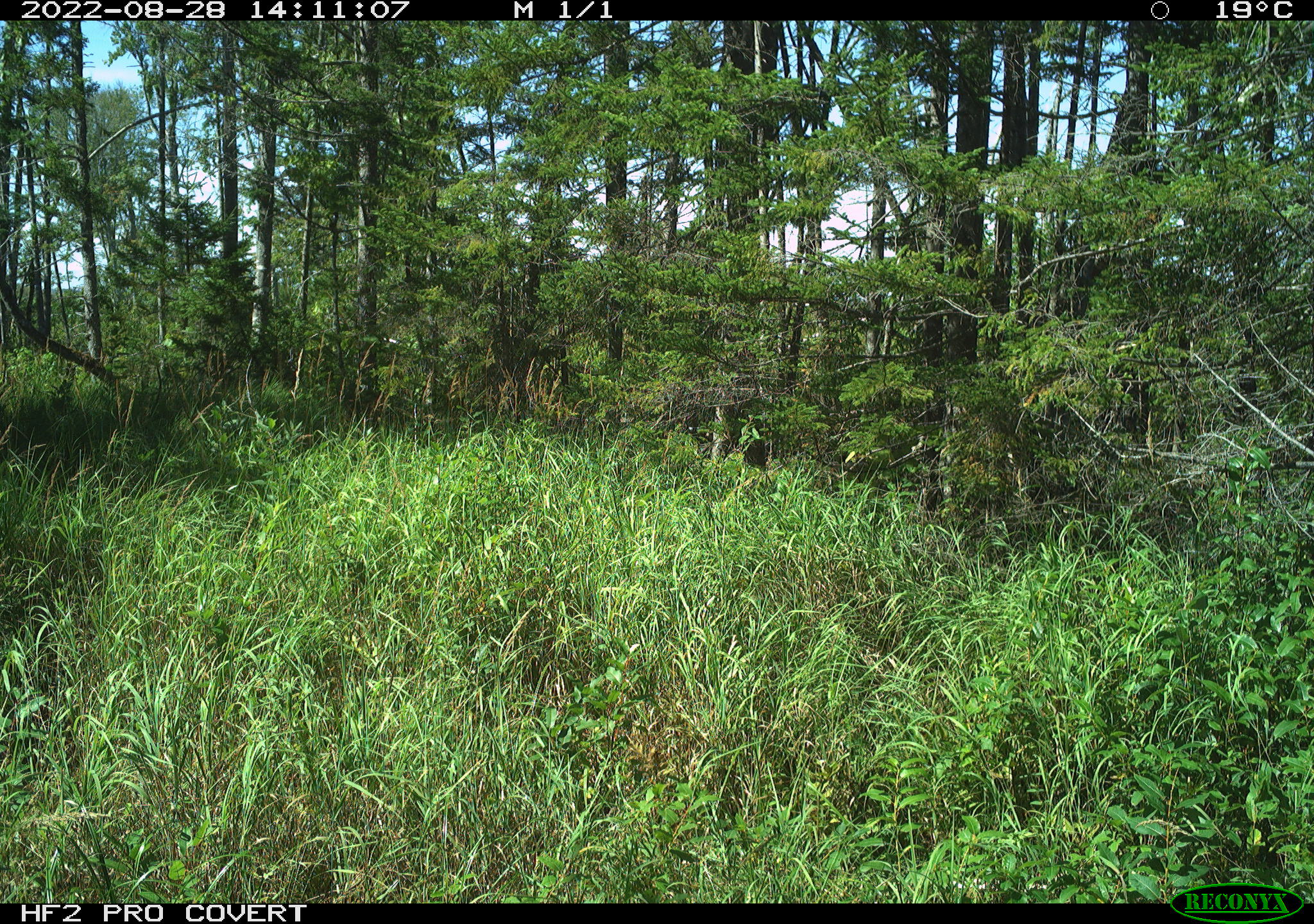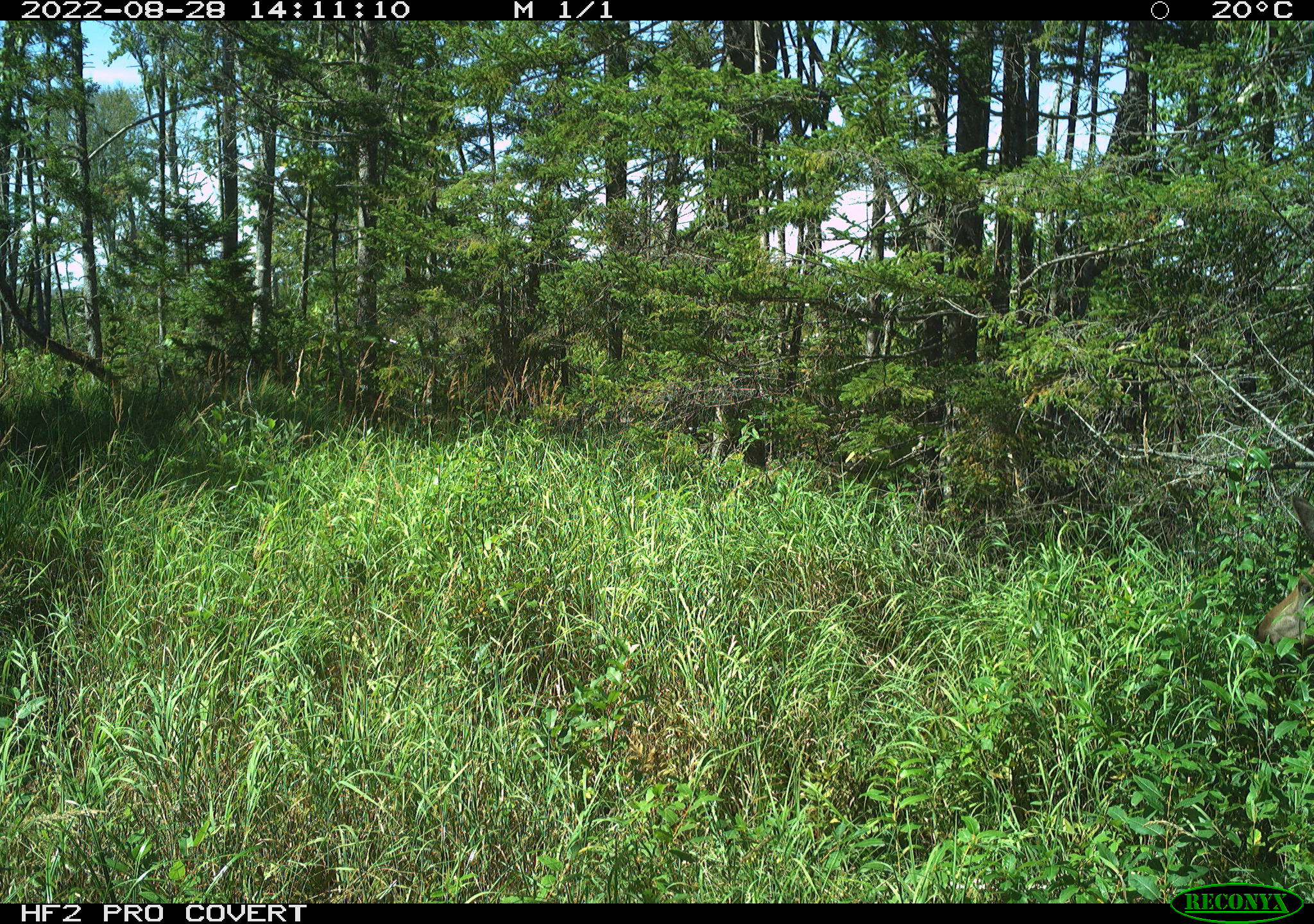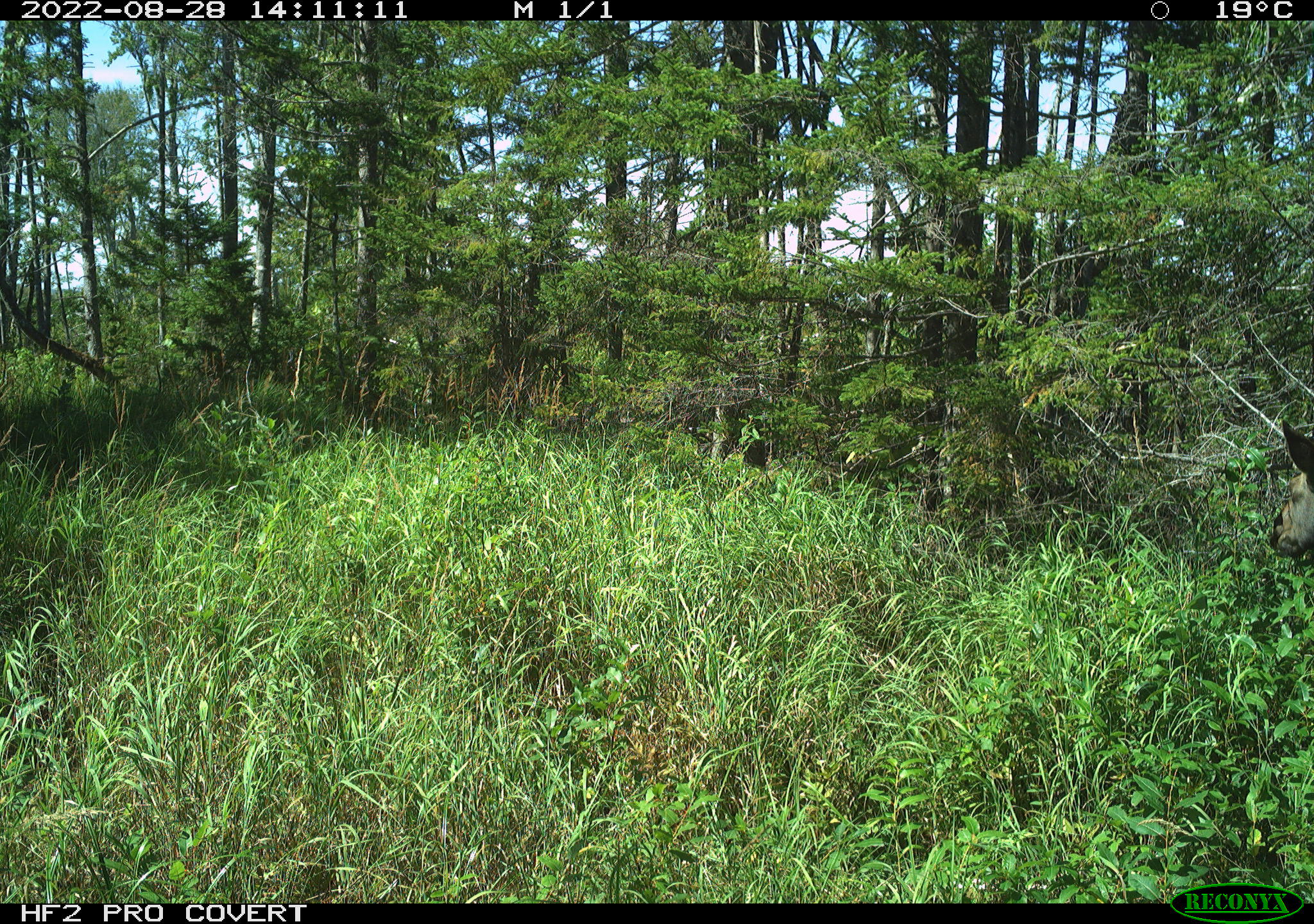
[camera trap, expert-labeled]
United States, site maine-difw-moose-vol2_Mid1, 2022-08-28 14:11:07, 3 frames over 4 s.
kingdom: Animalia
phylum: Chordata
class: Mammalia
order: Artiodactyla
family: Cervidae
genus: Alces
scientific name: Alces alces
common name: moose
Moose (Alces alces).